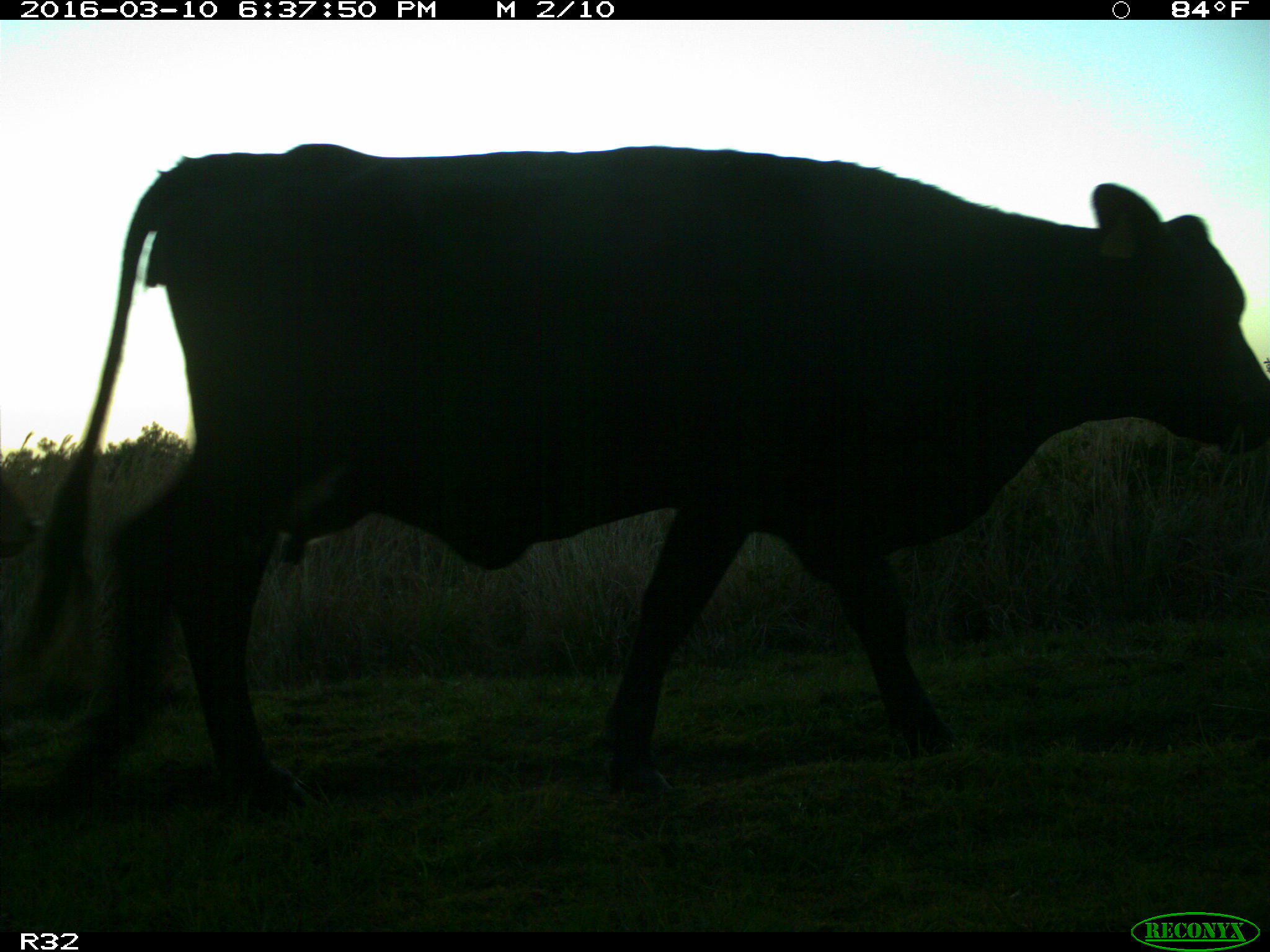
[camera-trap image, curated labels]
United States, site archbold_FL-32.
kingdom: Animalia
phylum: Chordata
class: Mammalia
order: Artiodactyla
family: Bovidae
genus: Bos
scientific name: Bos taurus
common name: domestic cow